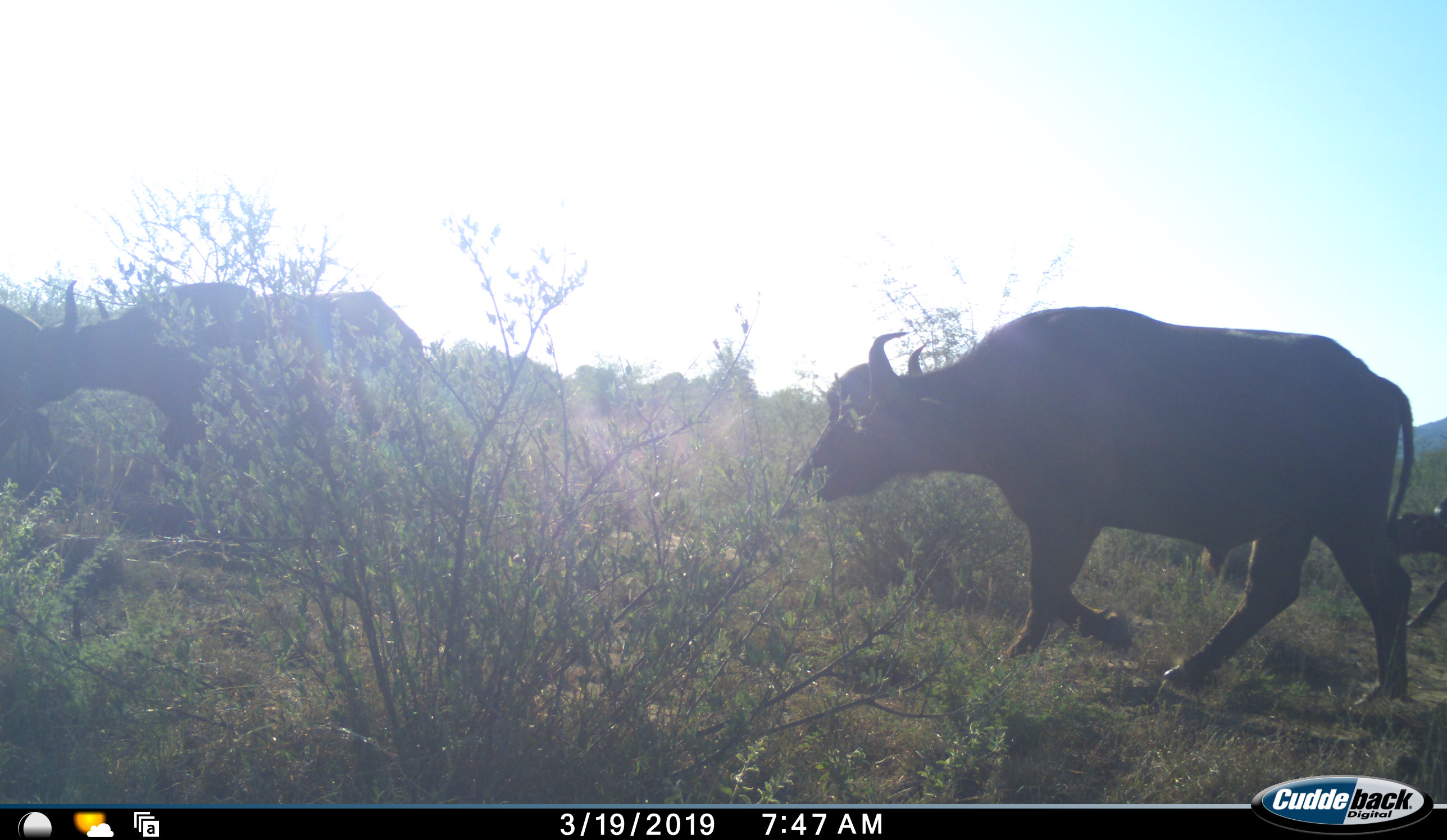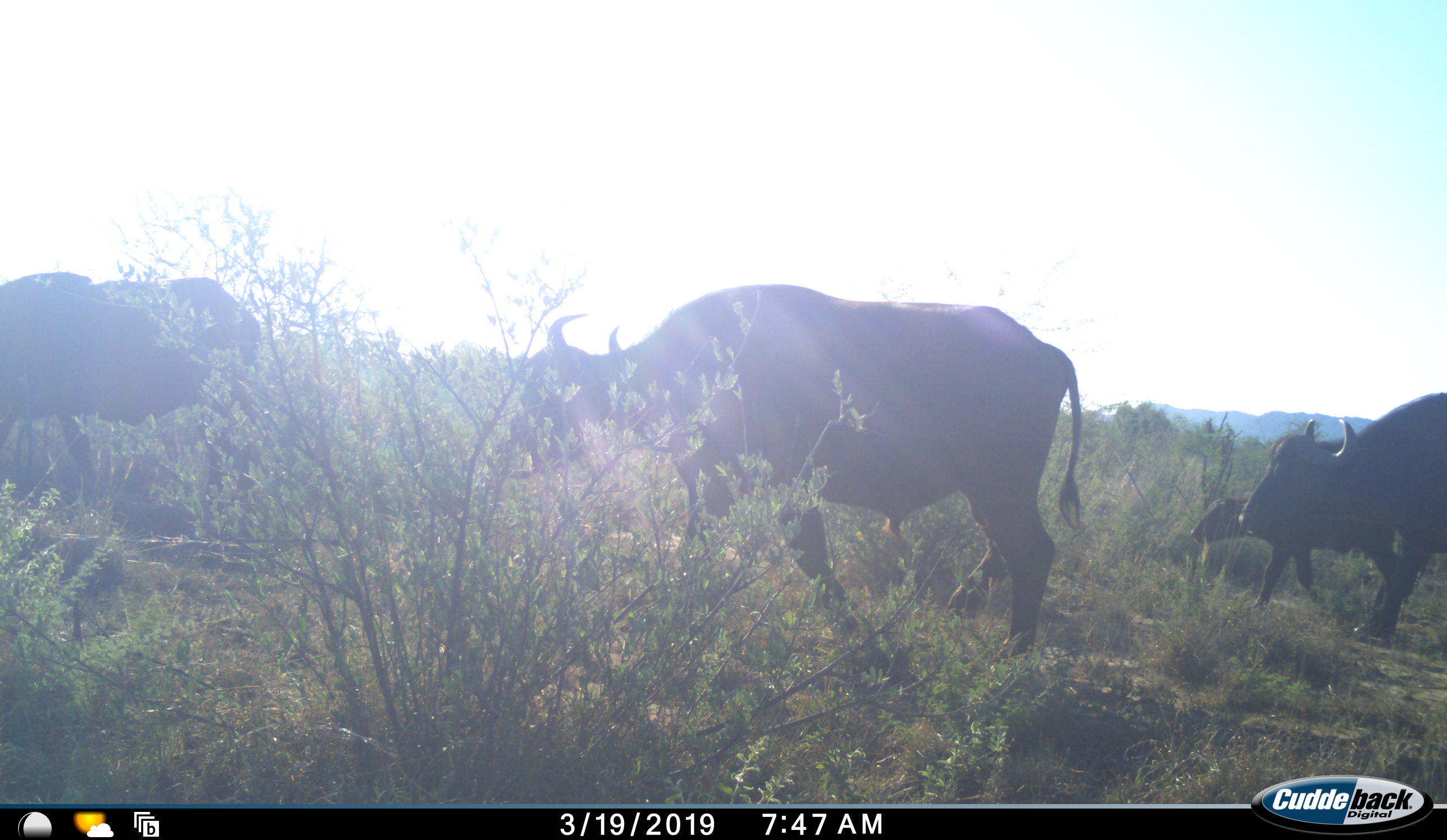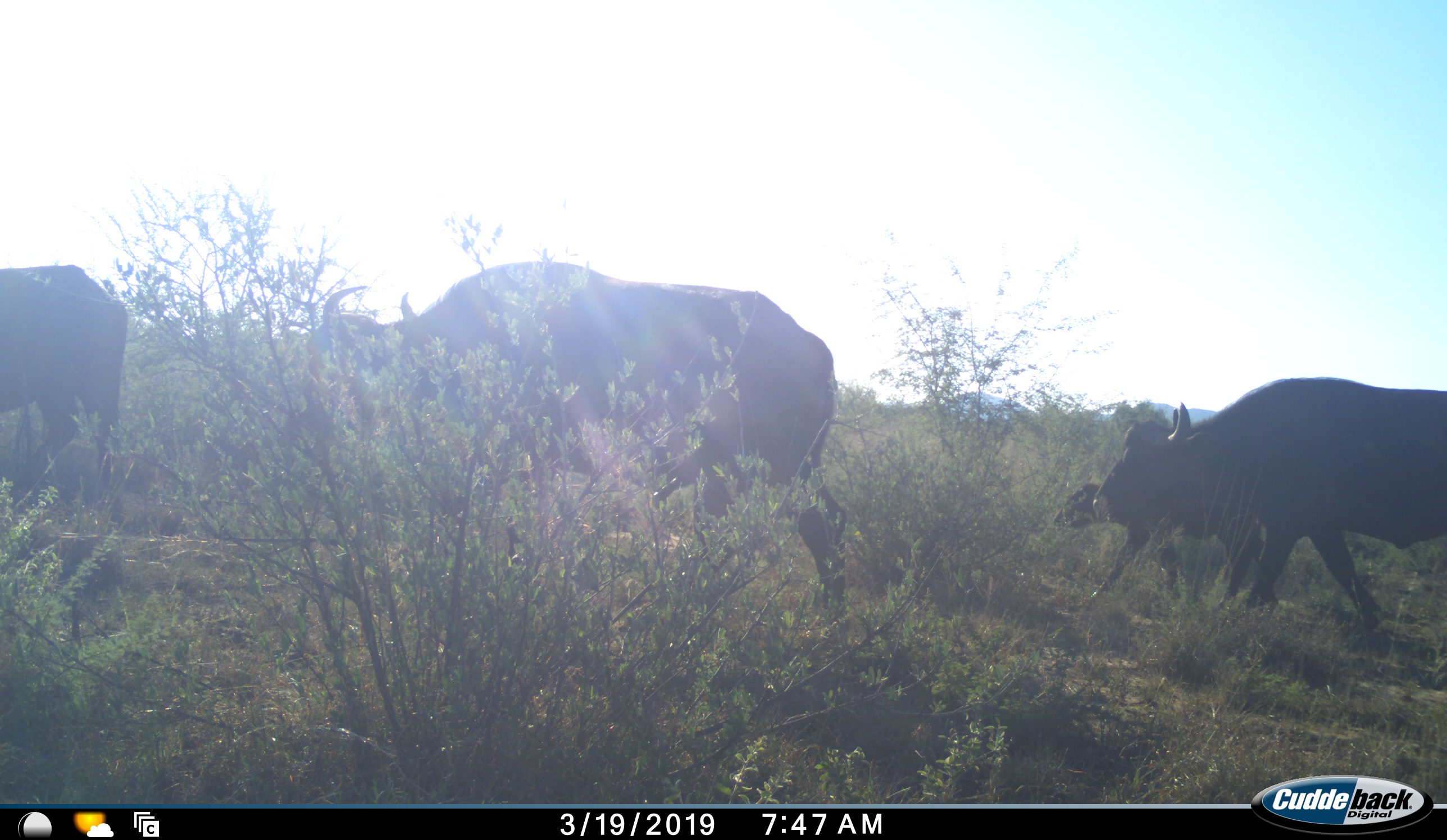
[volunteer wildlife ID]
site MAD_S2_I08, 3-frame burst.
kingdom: Animalia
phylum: Chordata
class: Mammalia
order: Artiodactyla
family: Bovidae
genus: Syncerus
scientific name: Syncerus caffer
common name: african buffalo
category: buffalo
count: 5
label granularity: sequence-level